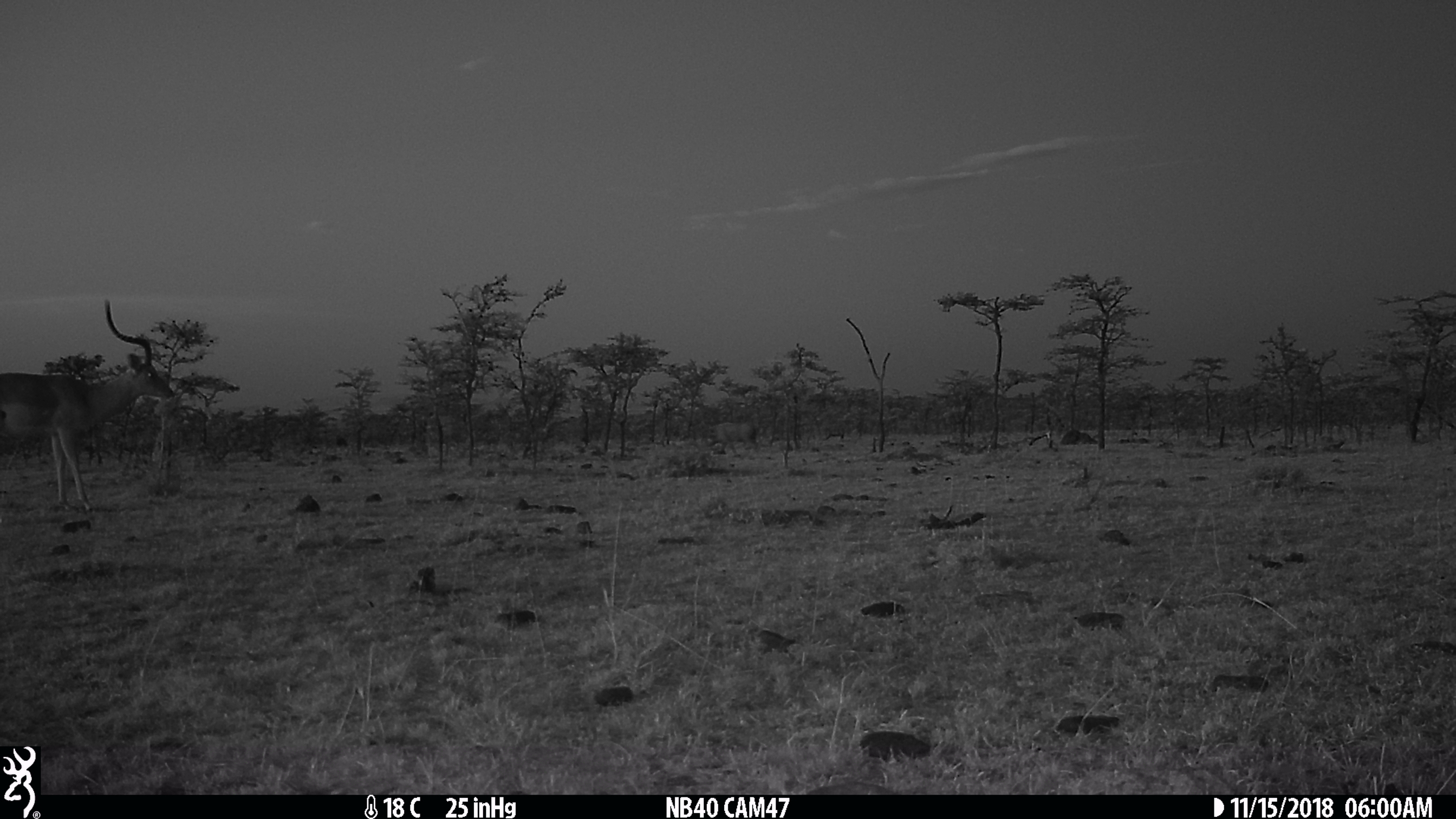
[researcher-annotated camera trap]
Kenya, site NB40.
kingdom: Animalia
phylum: Chordata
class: Mammalia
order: Artiodactyla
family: Bovidae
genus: Aepyceros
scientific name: Aepyceros melampus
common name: impala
Impala (Aepyceros melampus).